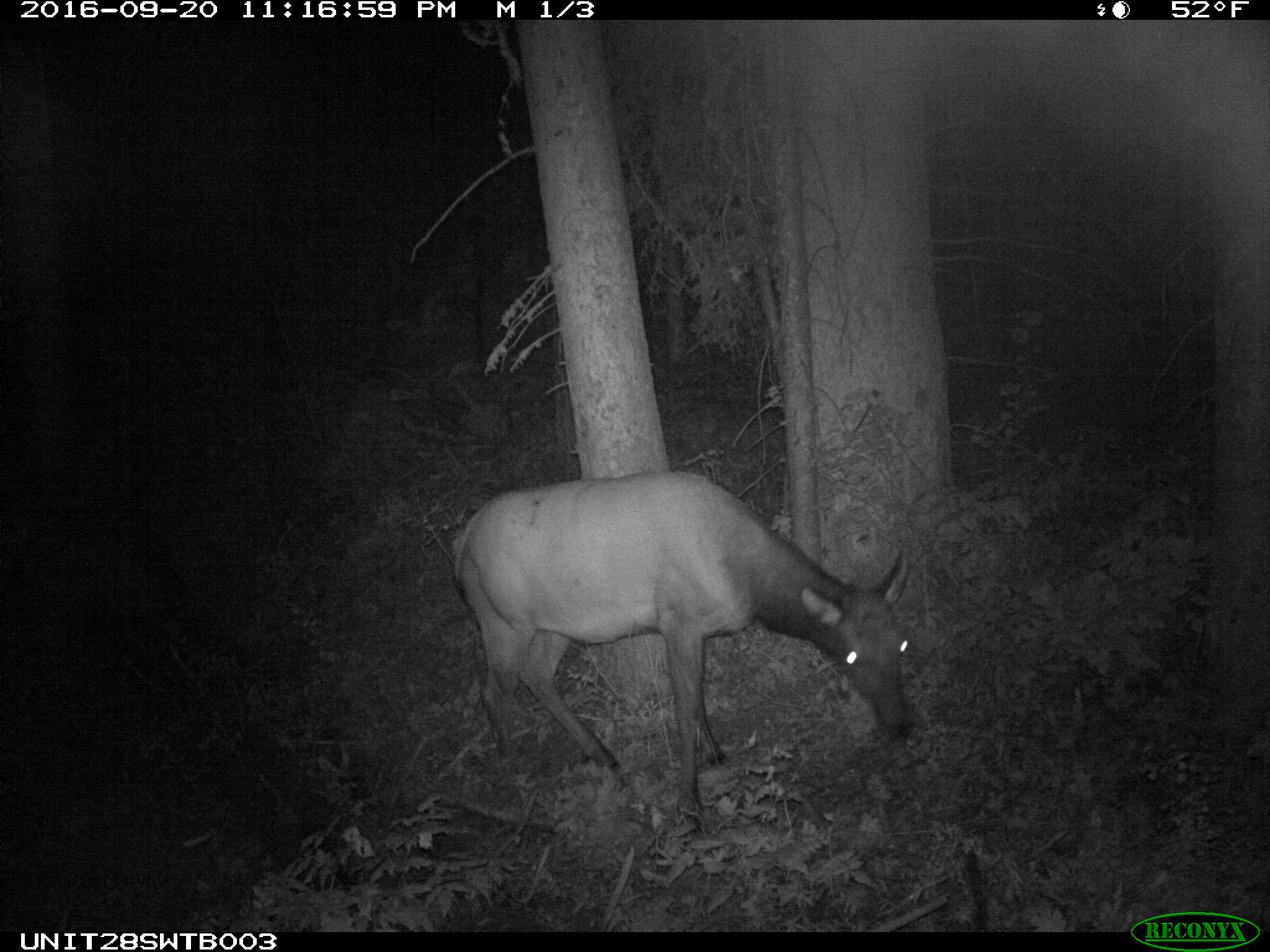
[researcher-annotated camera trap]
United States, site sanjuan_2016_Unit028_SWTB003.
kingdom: Animalia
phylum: Chordata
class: Mammalia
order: Artiodactyla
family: Cervidae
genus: Cervus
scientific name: Cervus elaphus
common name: red deer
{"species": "Cervus elaphus (red deer)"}